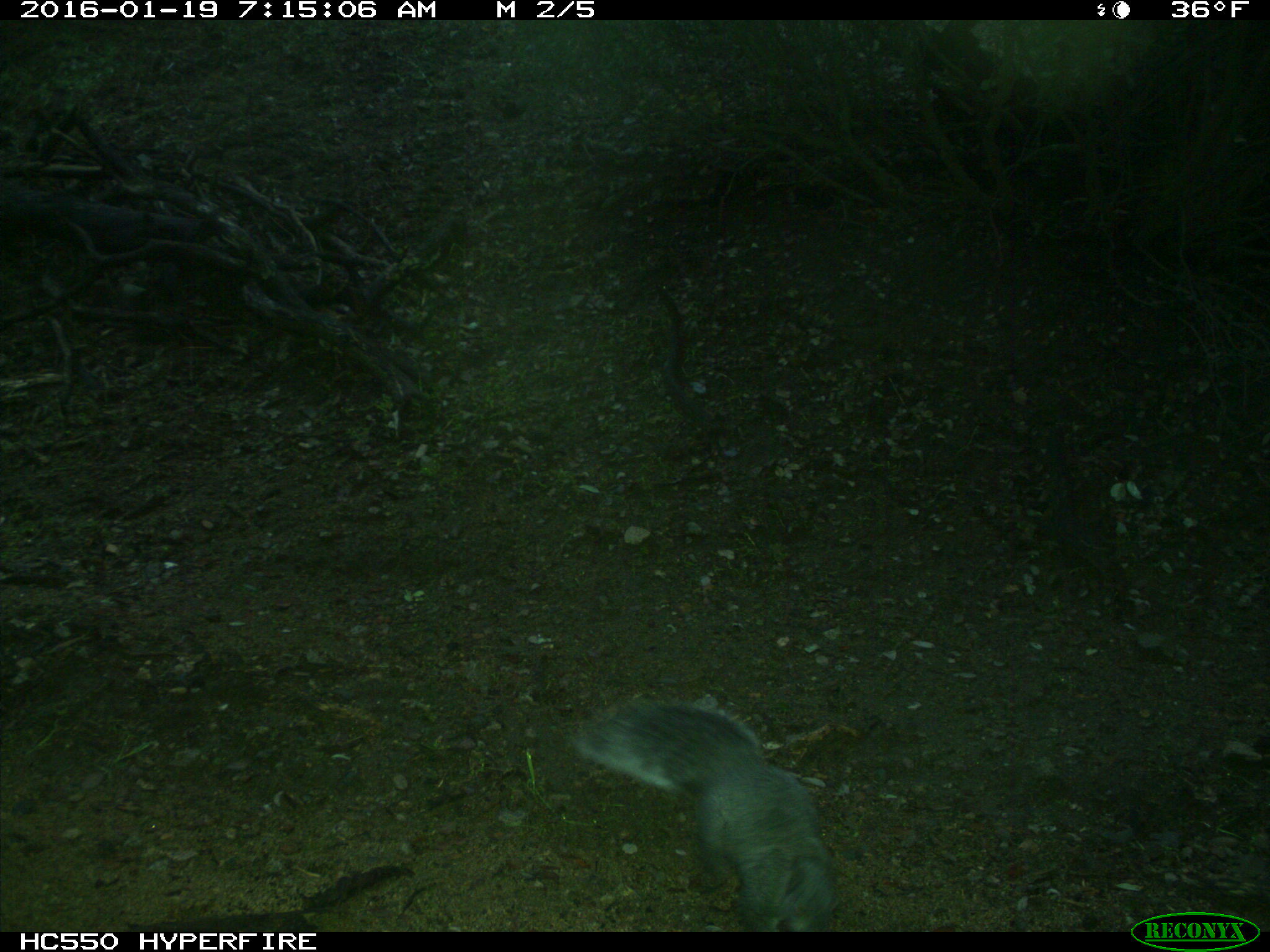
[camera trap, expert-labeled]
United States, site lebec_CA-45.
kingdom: Animalia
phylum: Chordata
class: Mammalia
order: Rodentia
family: Sciuridae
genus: Sciurus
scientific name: Sciurus carolinensis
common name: eastern gray squirrel